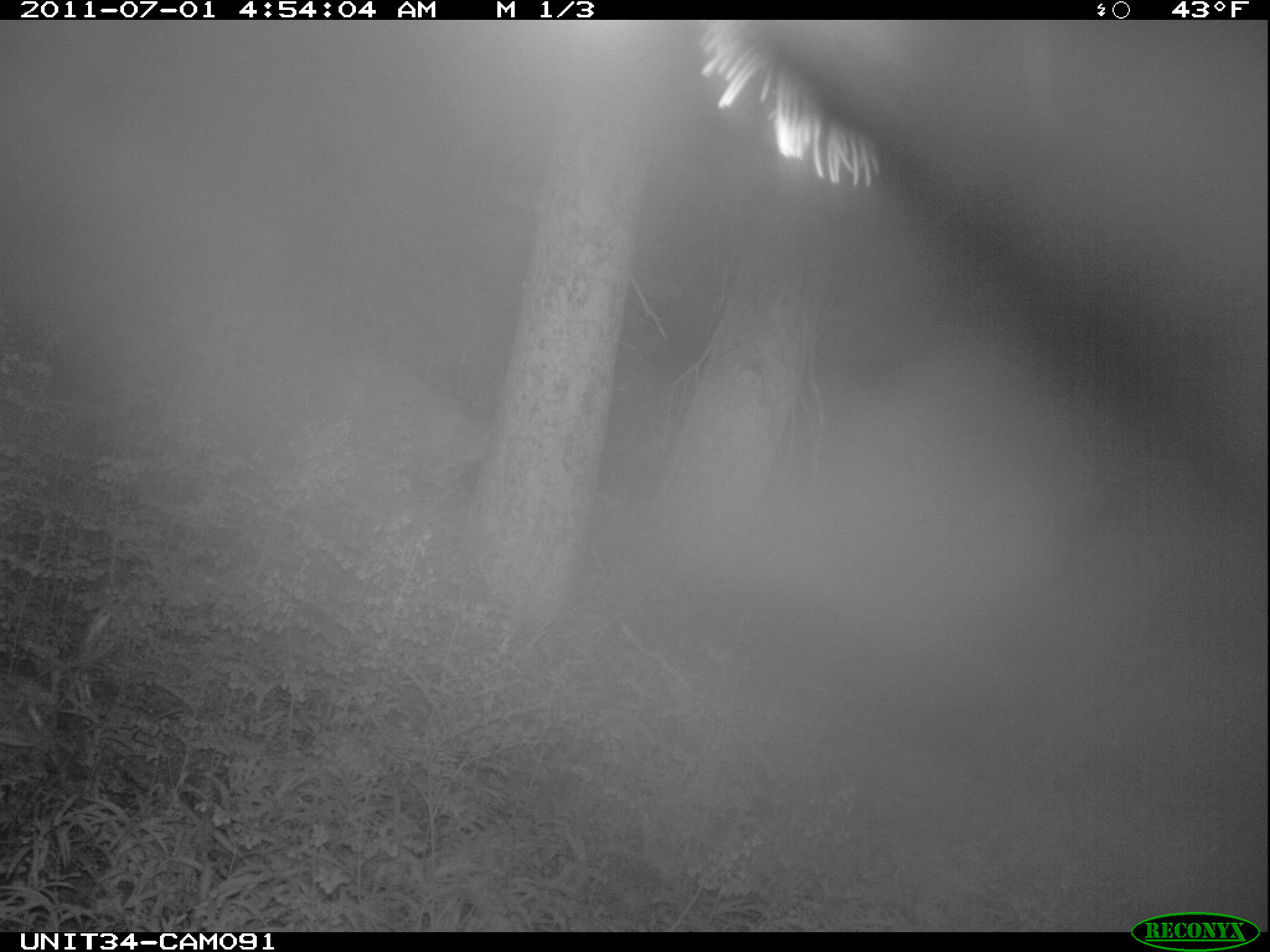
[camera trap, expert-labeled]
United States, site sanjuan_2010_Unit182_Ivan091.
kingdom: Animalia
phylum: Chordata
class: Mammalia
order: Artiodactyla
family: Cervidae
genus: Odocoileus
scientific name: Odocoileus hemionus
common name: mule deer